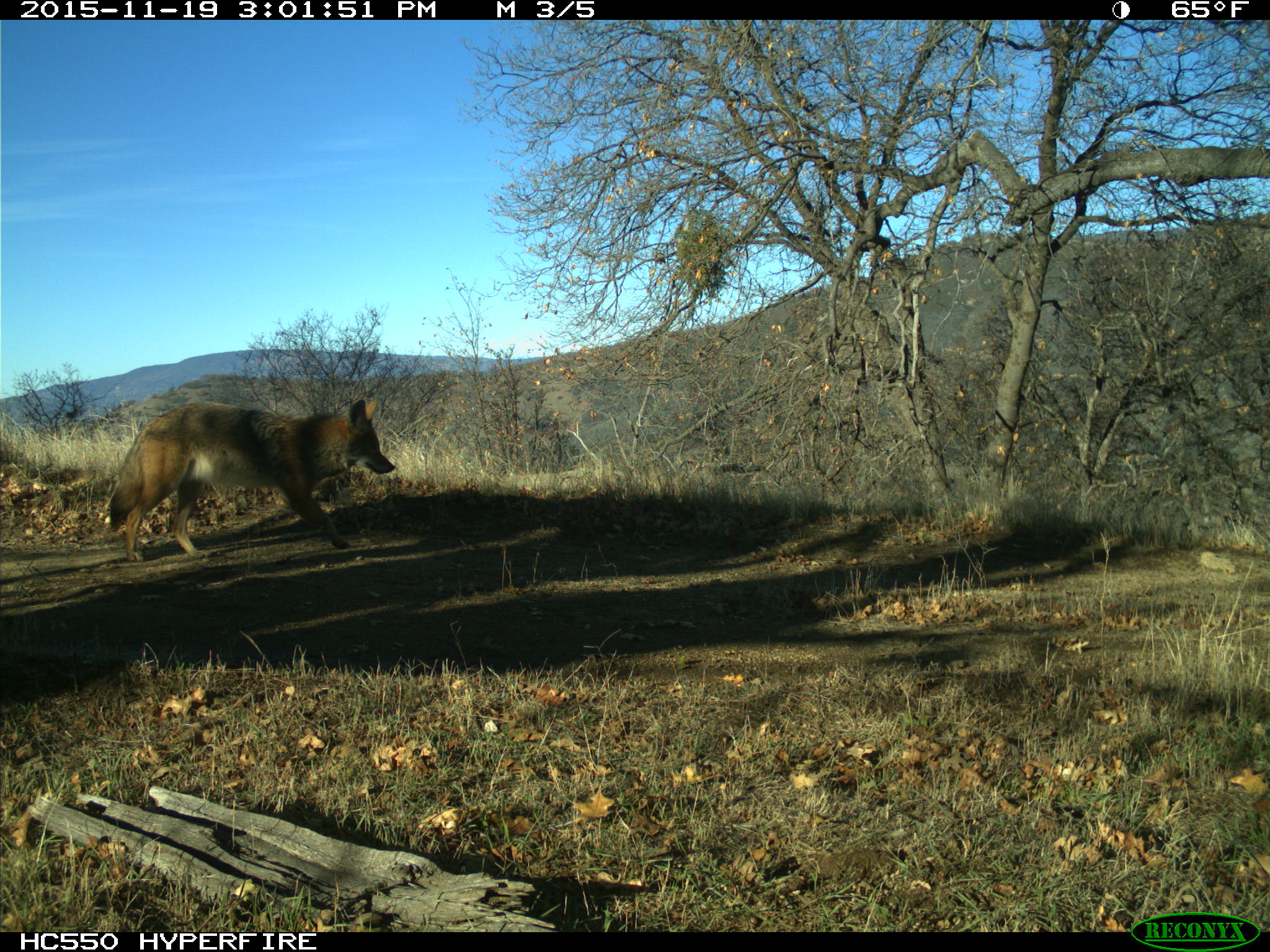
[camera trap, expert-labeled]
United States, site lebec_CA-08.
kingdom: Animalia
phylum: Chordata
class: Mammalia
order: Carnivora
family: Canidae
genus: Canis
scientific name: Canis latrans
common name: coyote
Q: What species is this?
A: Canis latrans (coyote).